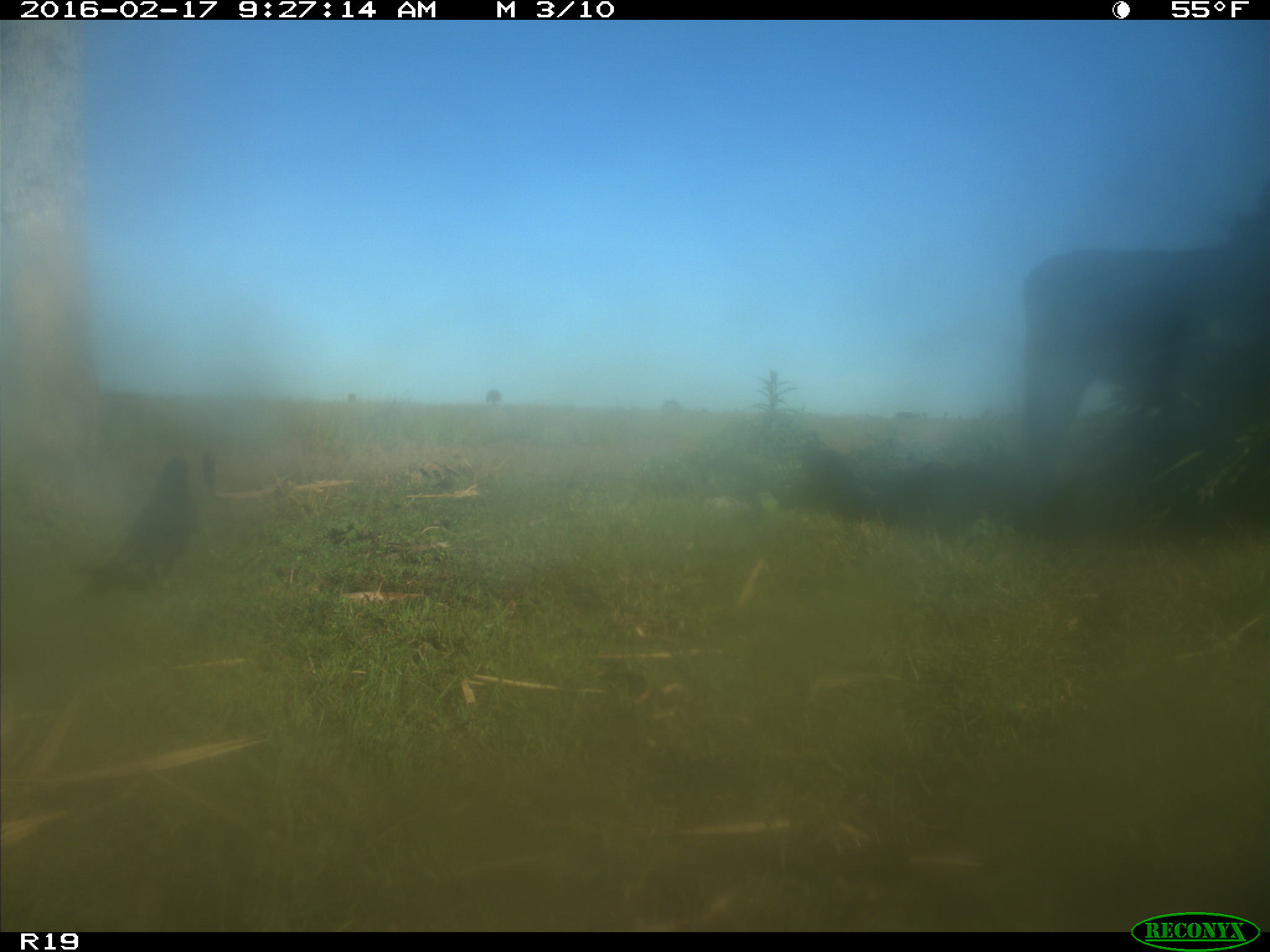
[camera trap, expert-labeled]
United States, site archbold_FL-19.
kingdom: Animalia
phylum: Chordata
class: Mammalia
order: Artiodactyla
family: Bovidae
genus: Bos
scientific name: Bos taurus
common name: domestic cow